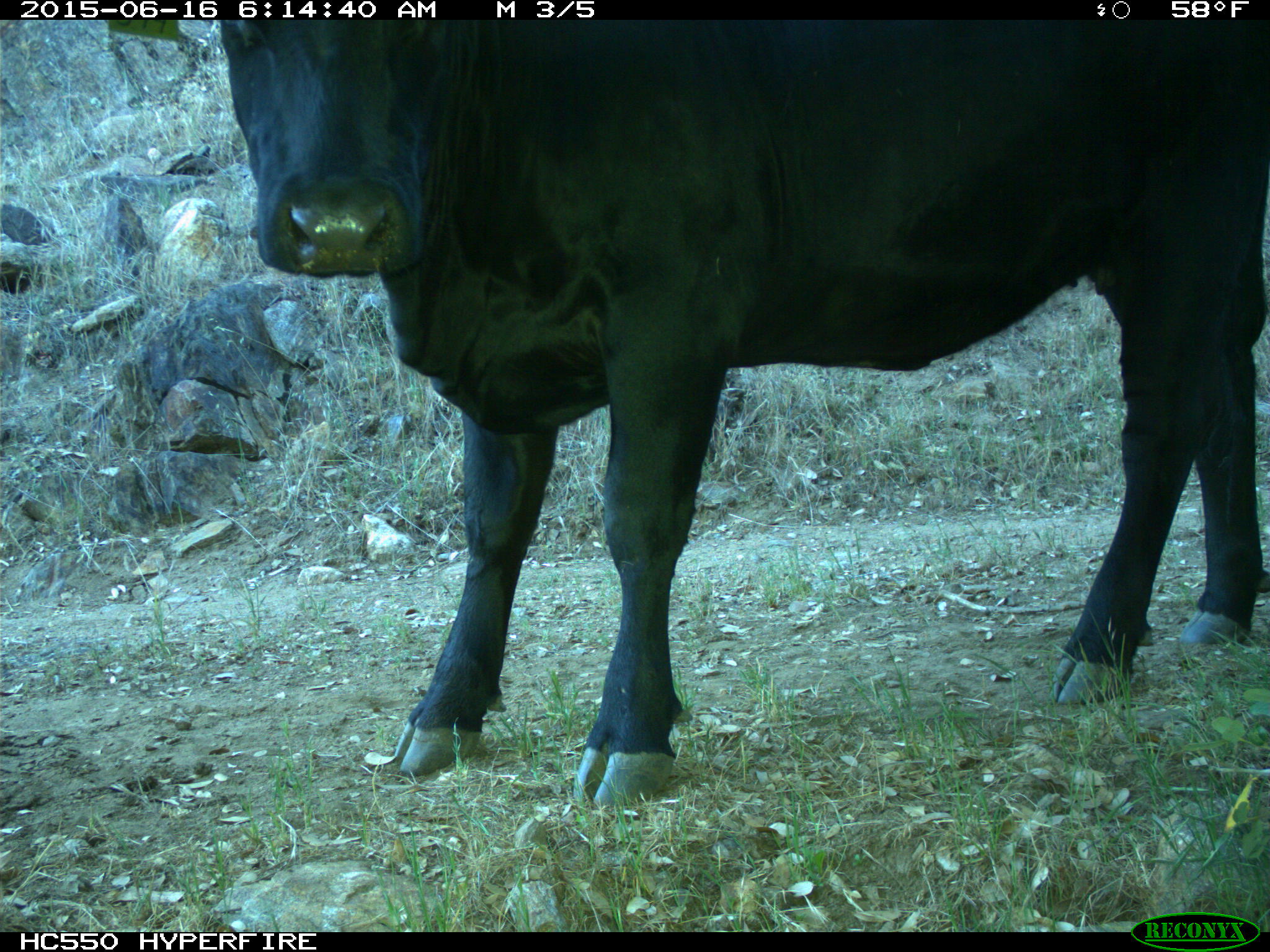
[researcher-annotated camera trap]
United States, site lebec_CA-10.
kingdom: Animalia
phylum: Chordata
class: Mammalia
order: Artiodactyla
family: Bovidae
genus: Bos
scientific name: Bos taurus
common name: domestic cow